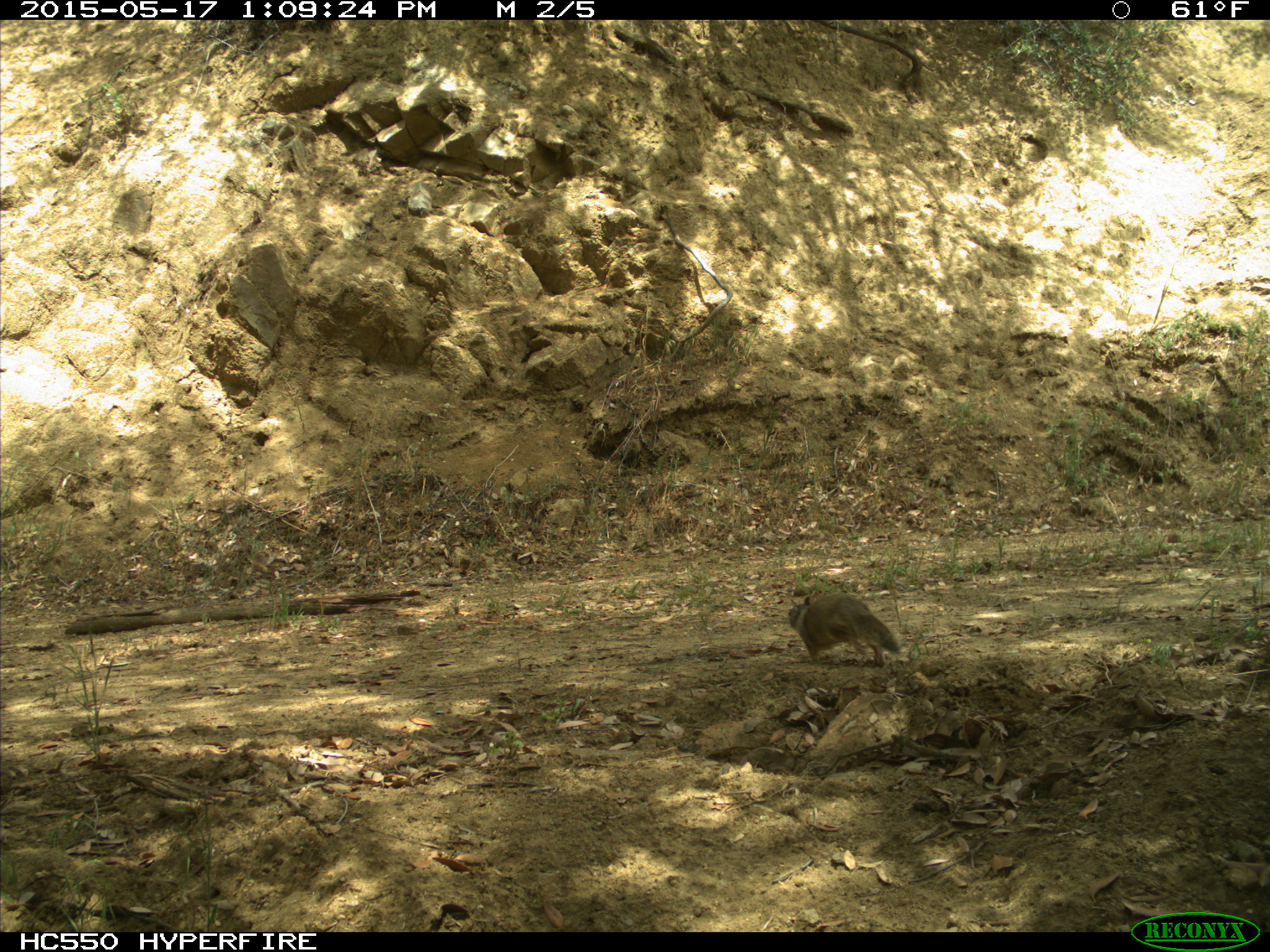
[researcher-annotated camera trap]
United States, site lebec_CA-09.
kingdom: Animalia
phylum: Chordata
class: Mammalia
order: Rodentia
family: Sciuridae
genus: Otospermophilus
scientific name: Otospermophilus beecheyi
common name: california ground squirrel